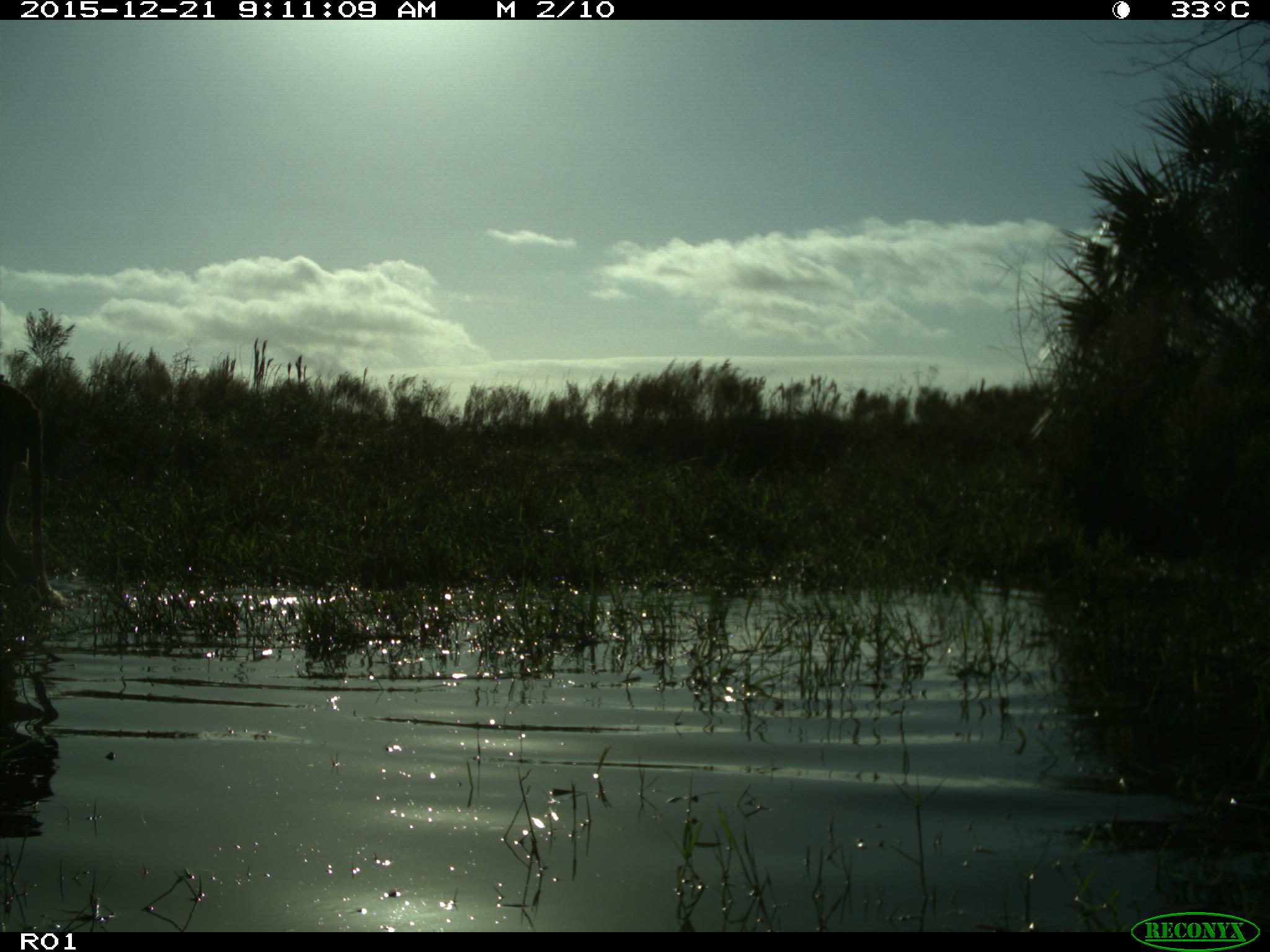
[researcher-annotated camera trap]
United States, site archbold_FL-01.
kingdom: Animalia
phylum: Chordata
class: Mammalia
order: Artiodactyla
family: Bovidae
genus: Bos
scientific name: Bos taurus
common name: domestic cow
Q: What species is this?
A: Bos taurus (domestic cow).